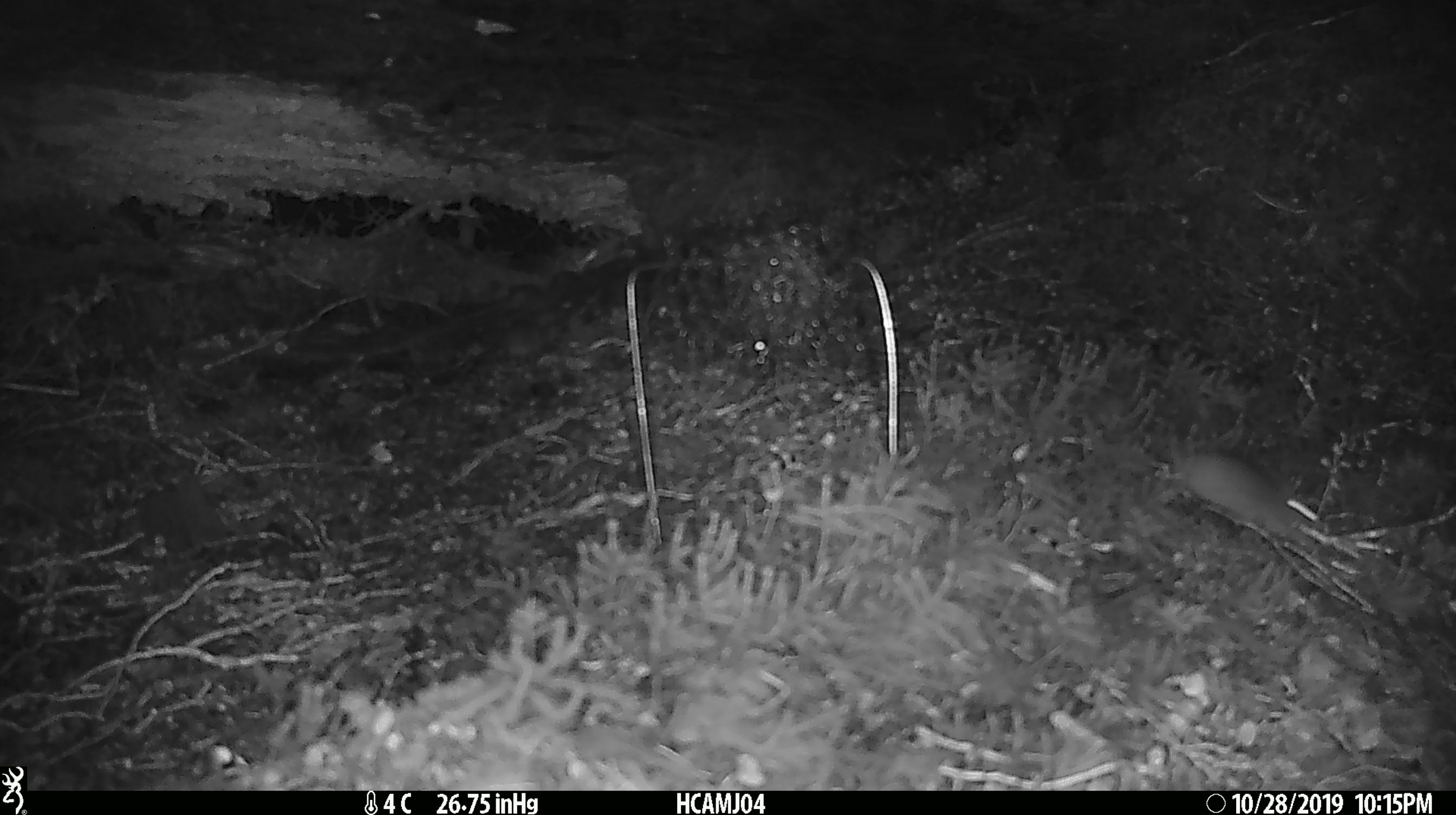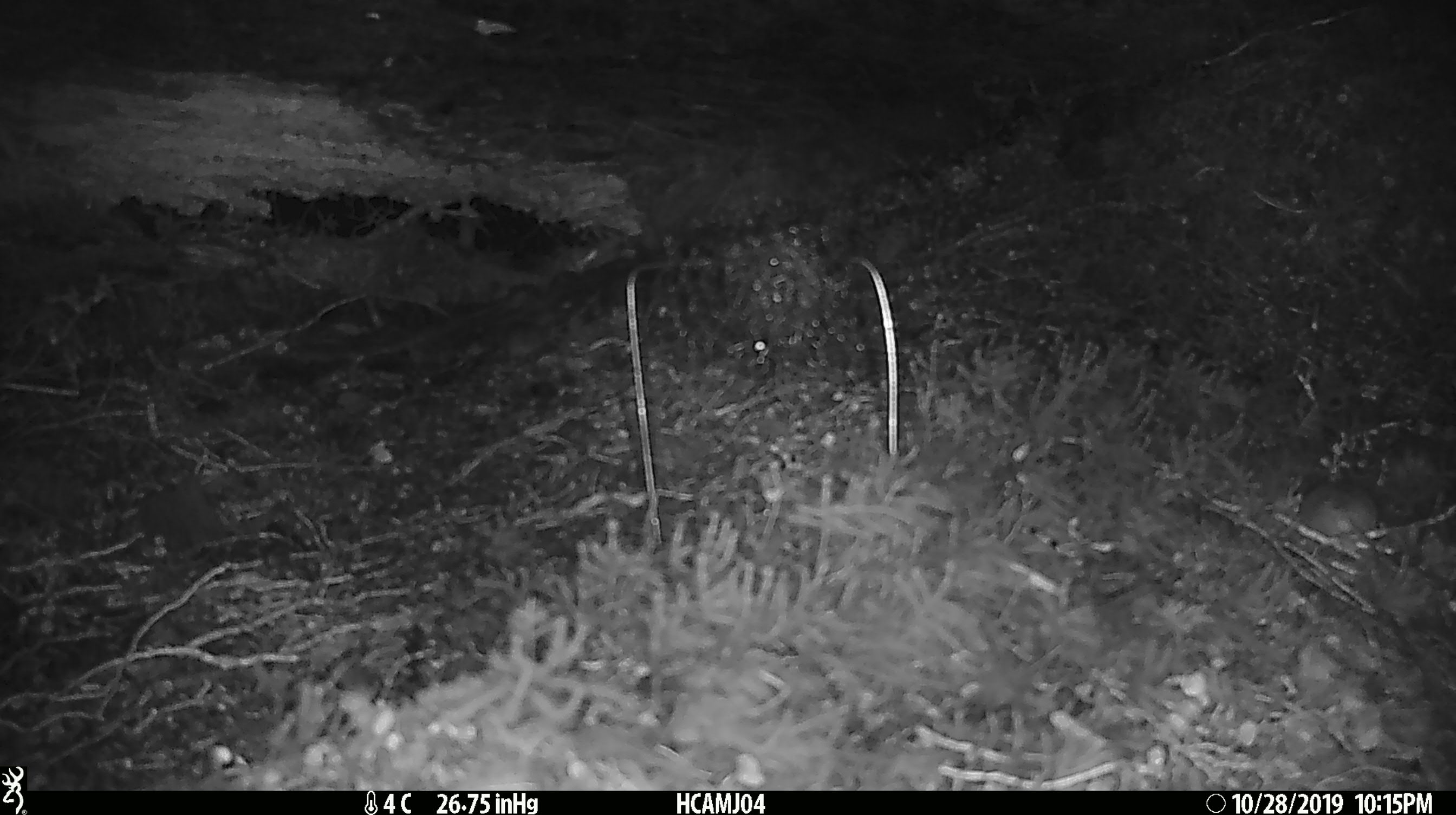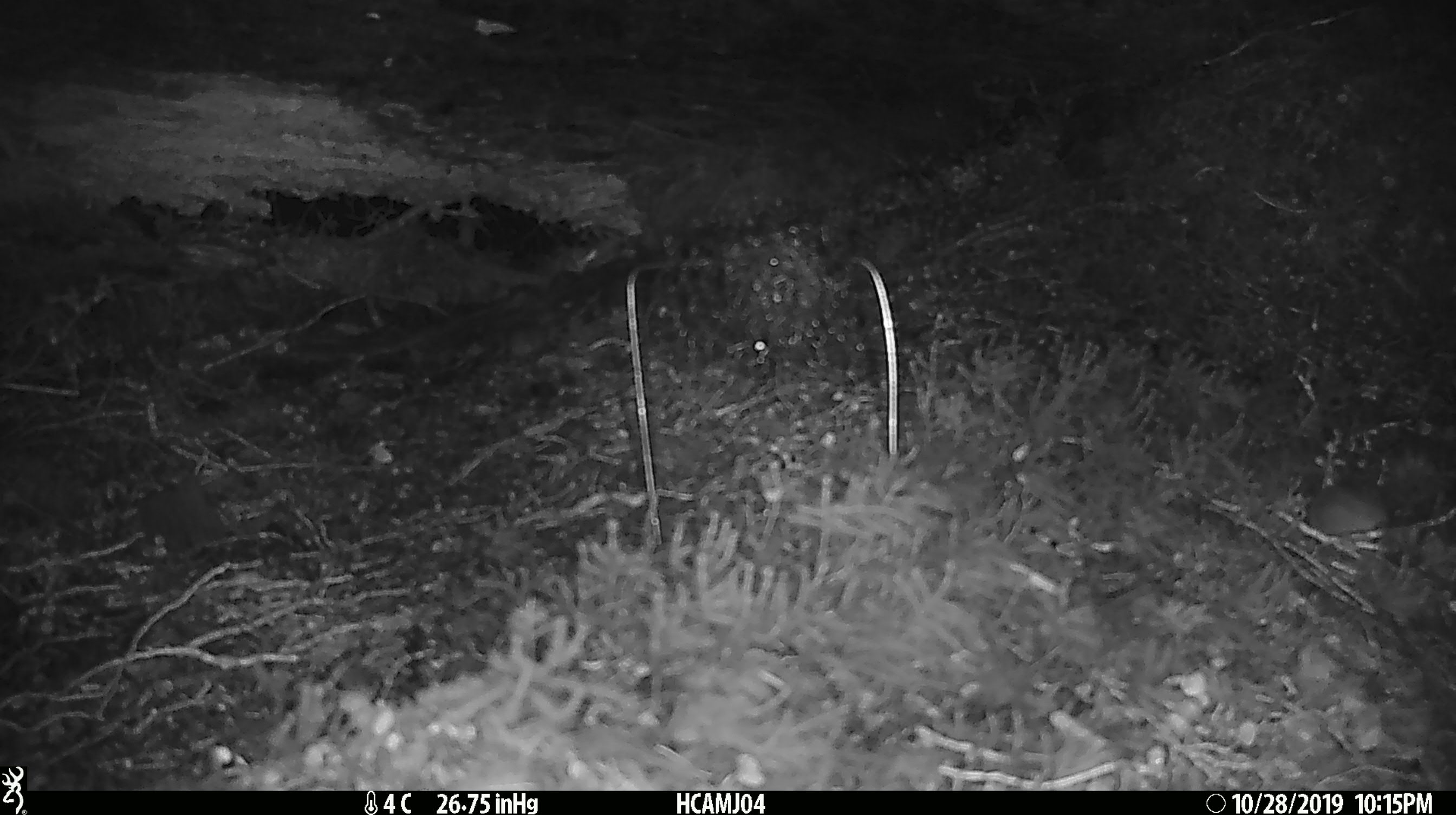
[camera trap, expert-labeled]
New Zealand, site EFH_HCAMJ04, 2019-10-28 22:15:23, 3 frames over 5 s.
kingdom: Animalia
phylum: Chordata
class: Mammalia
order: Rodentia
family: Muridae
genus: Mus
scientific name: Mus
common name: mouse